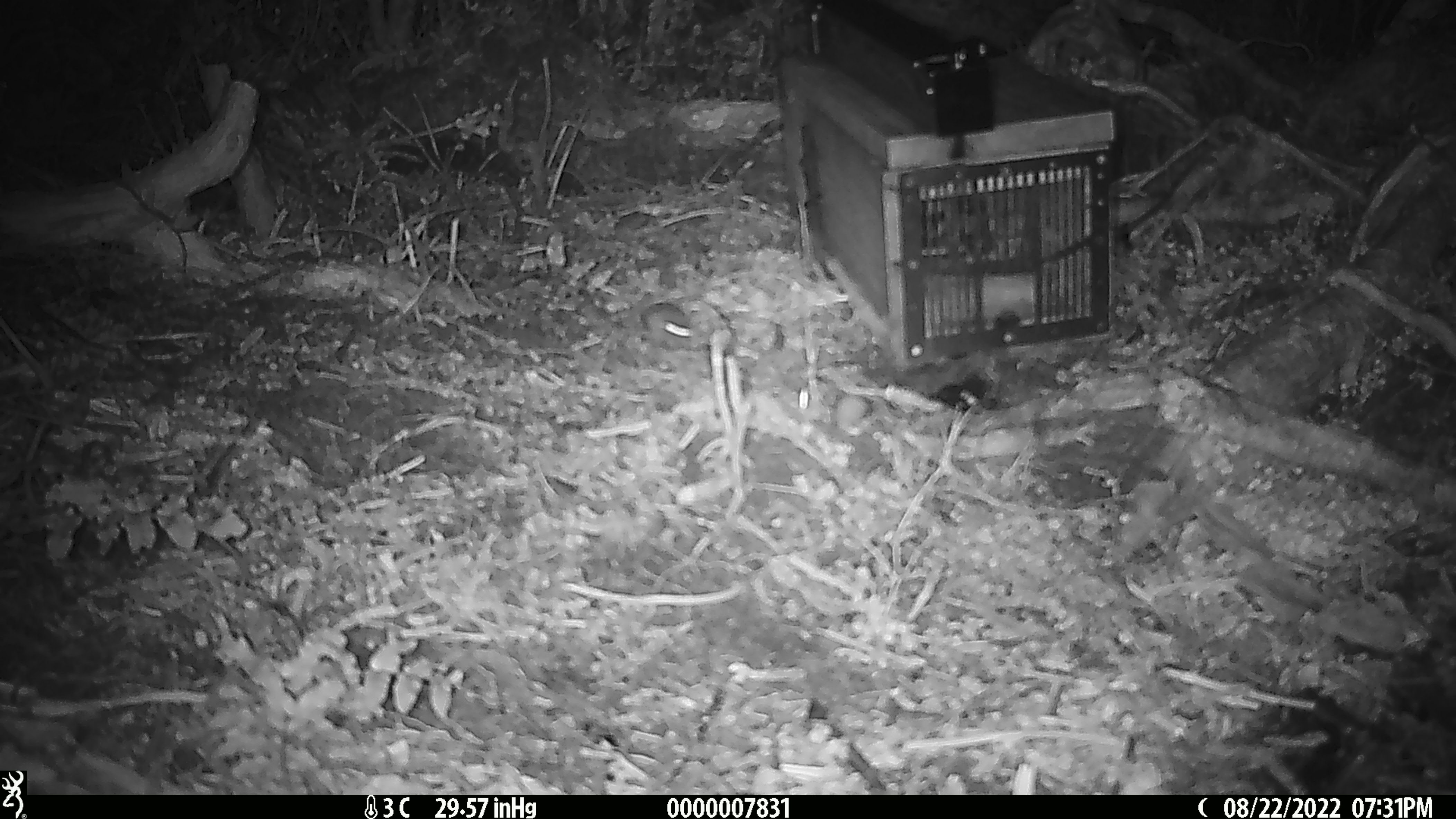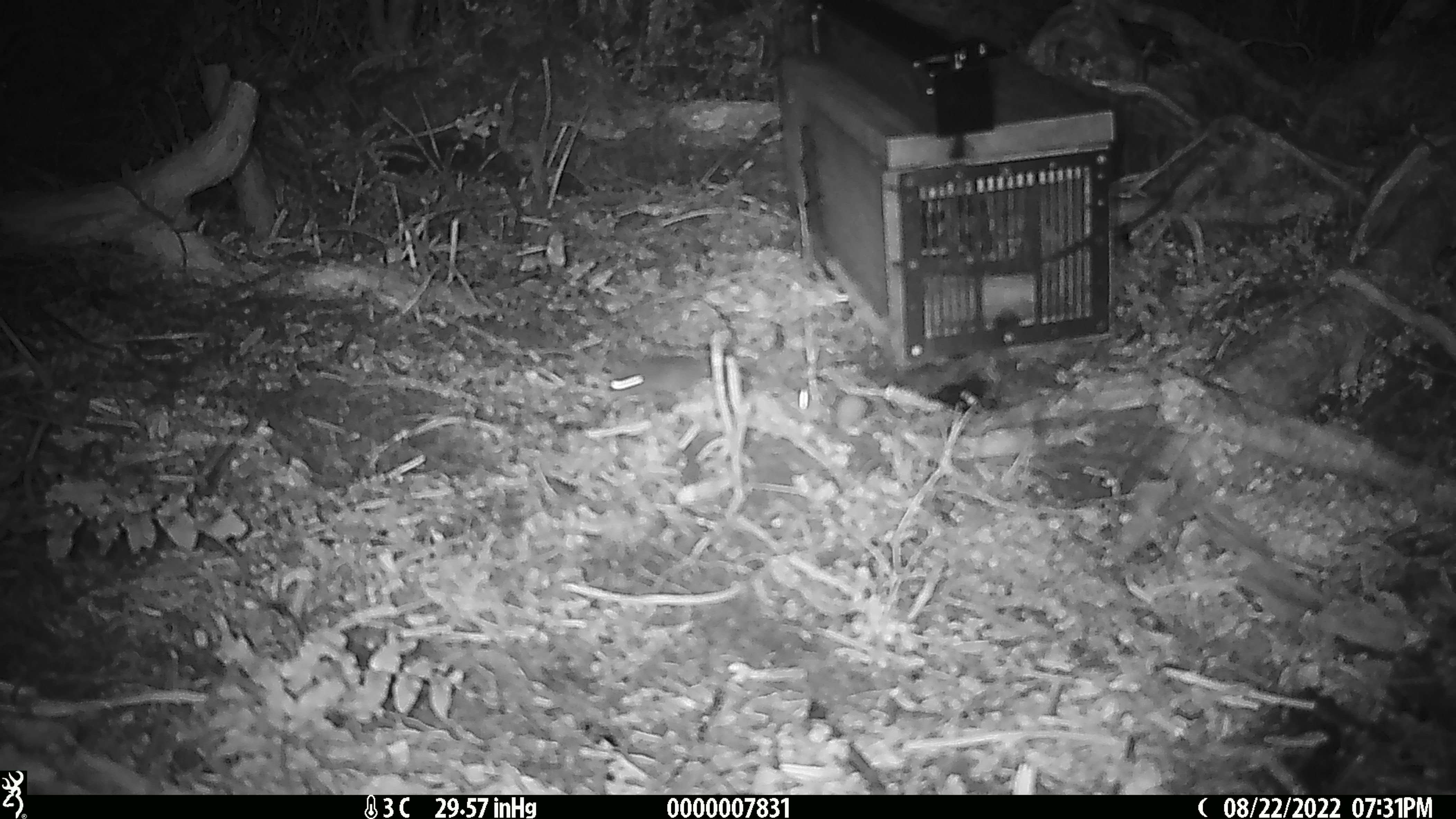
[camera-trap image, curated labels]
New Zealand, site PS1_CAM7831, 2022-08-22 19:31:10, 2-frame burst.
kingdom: Animalia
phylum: Chordata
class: Mammalia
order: Rodentia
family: Muridae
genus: Mus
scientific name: Mus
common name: mouse